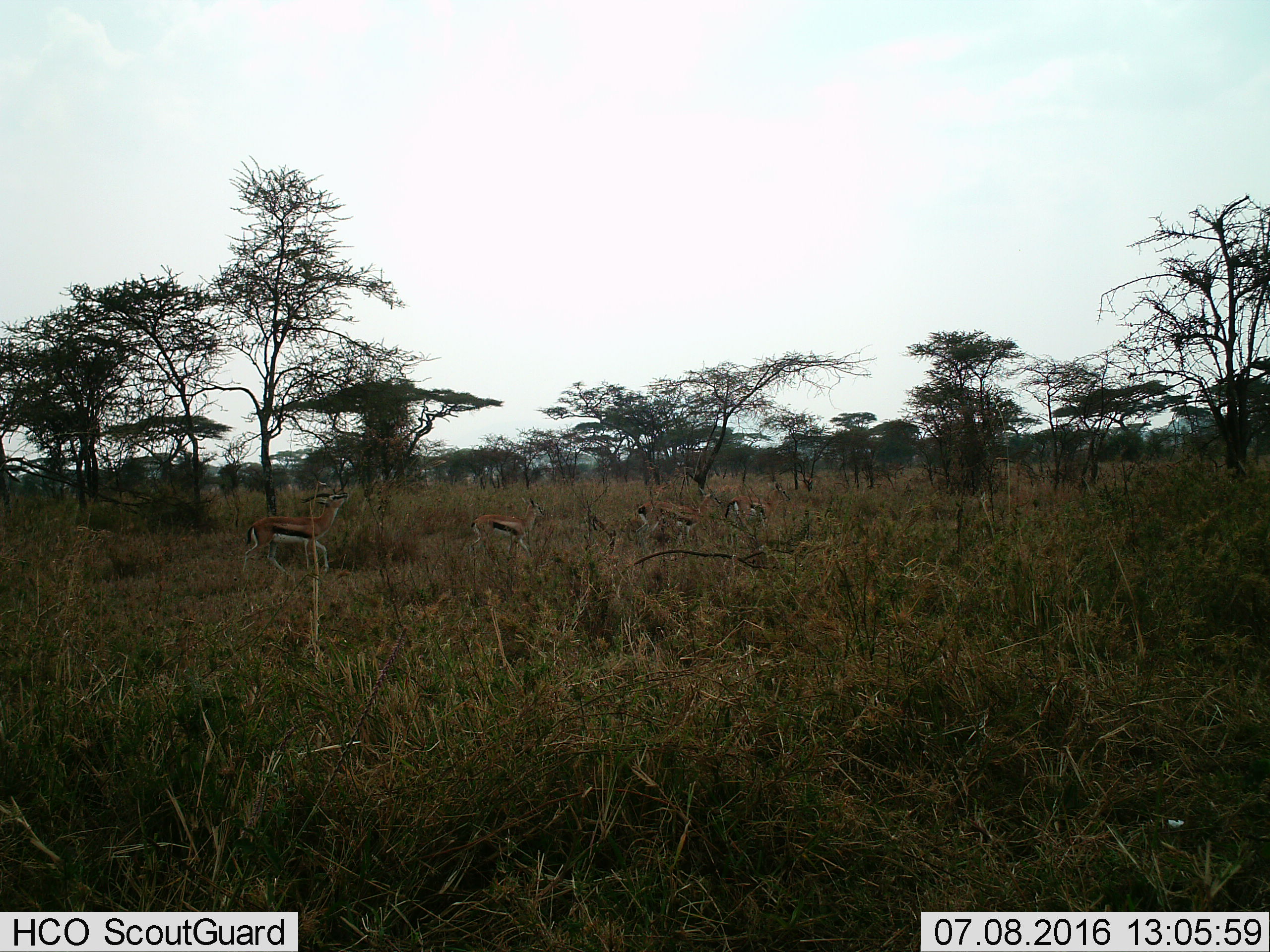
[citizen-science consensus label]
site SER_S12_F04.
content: unidentified animal